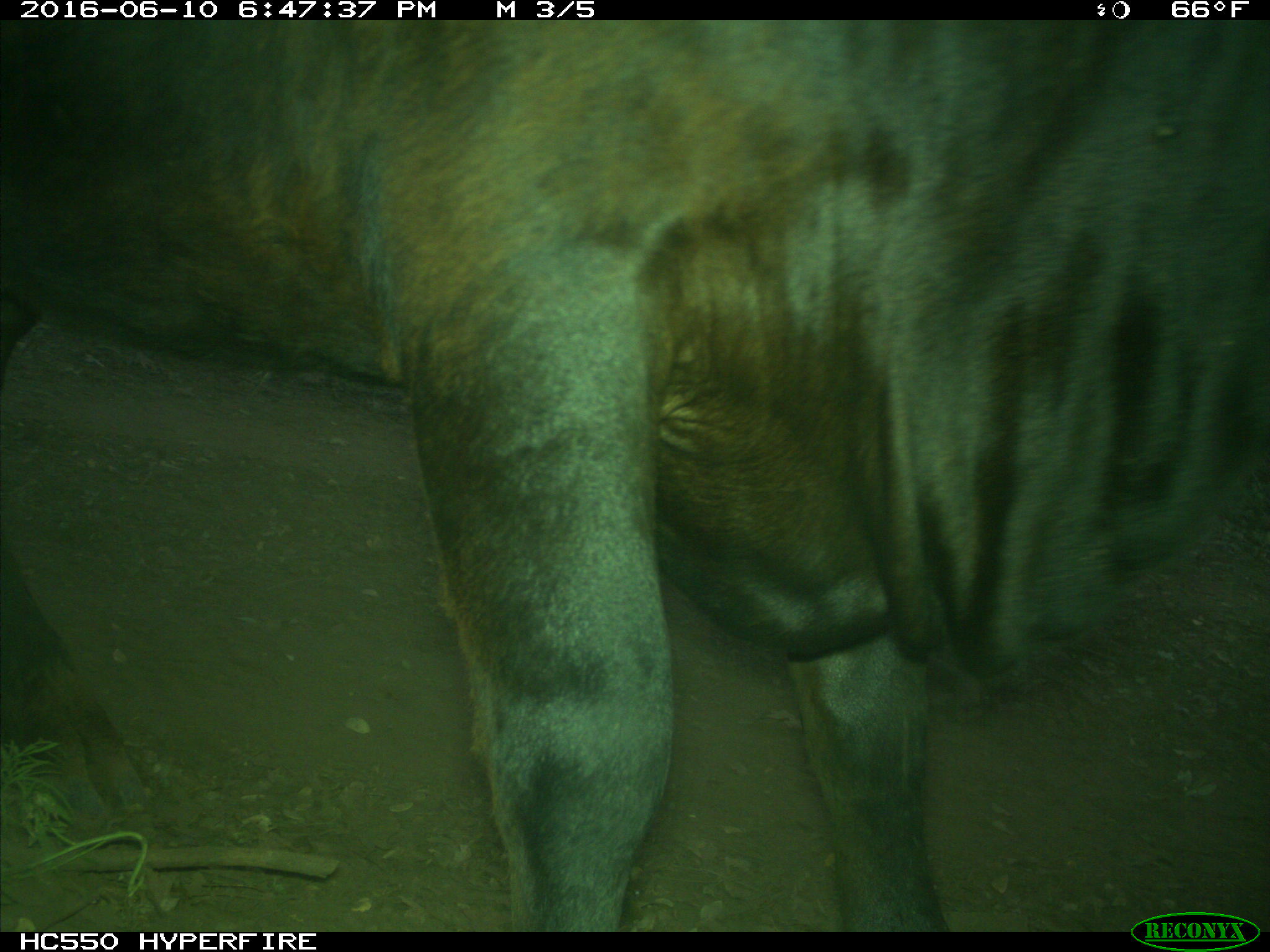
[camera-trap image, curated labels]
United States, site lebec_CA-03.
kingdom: Animalia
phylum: Chordata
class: Mammalia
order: Artiodactyla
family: Bovidae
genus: Bos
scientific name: Bos taurus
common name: domestic cow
Bos taurus (domestic cow).